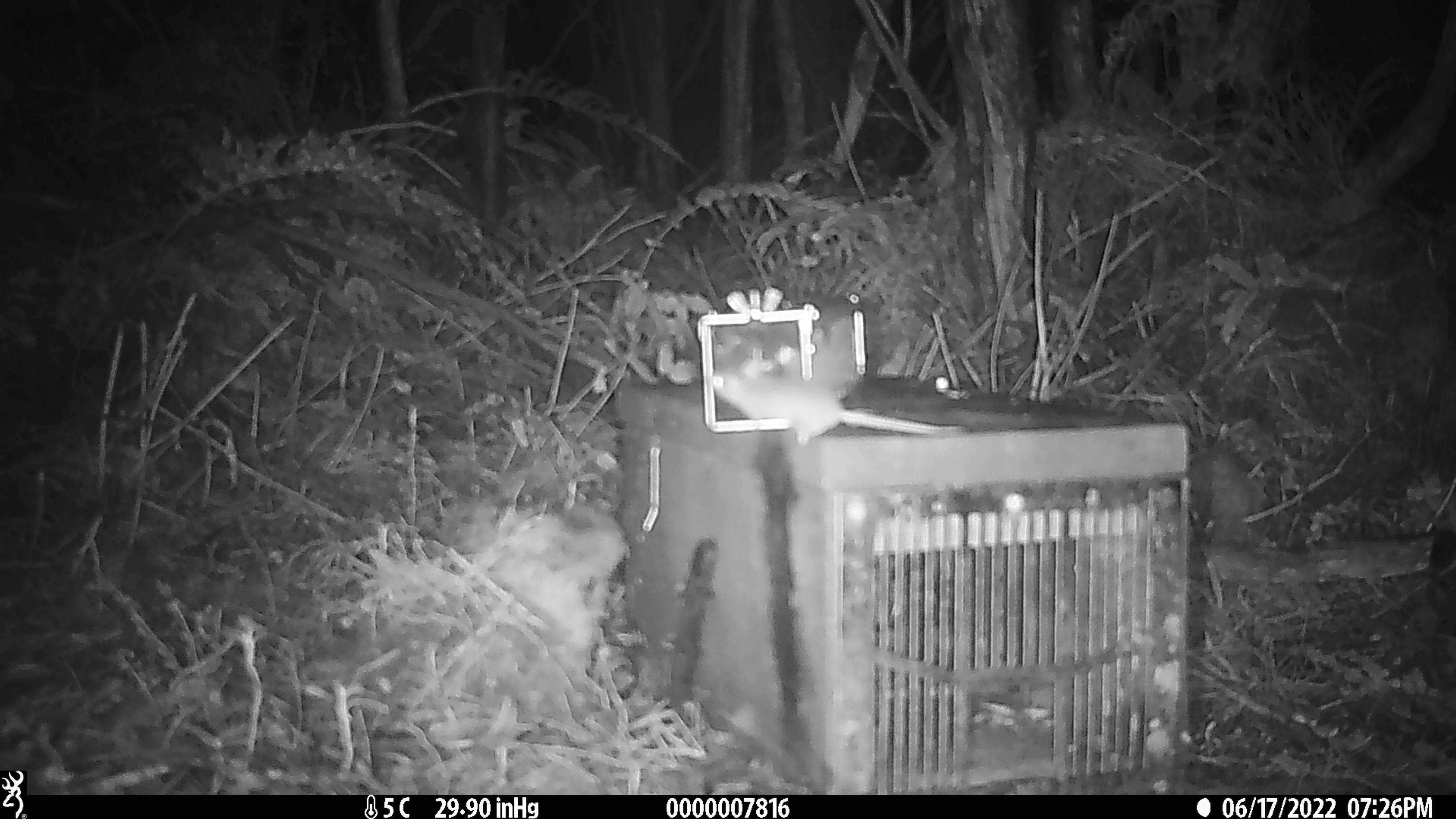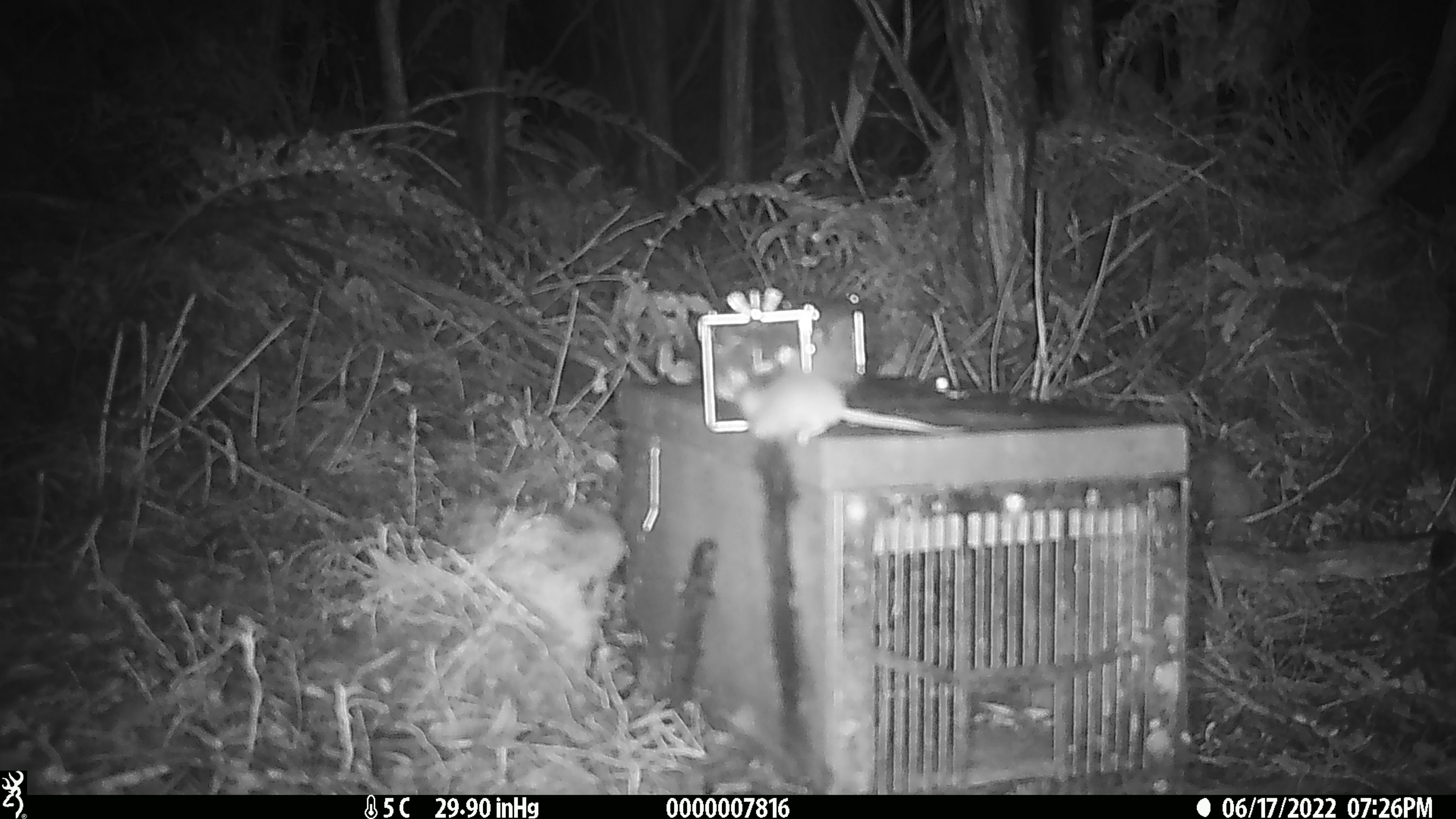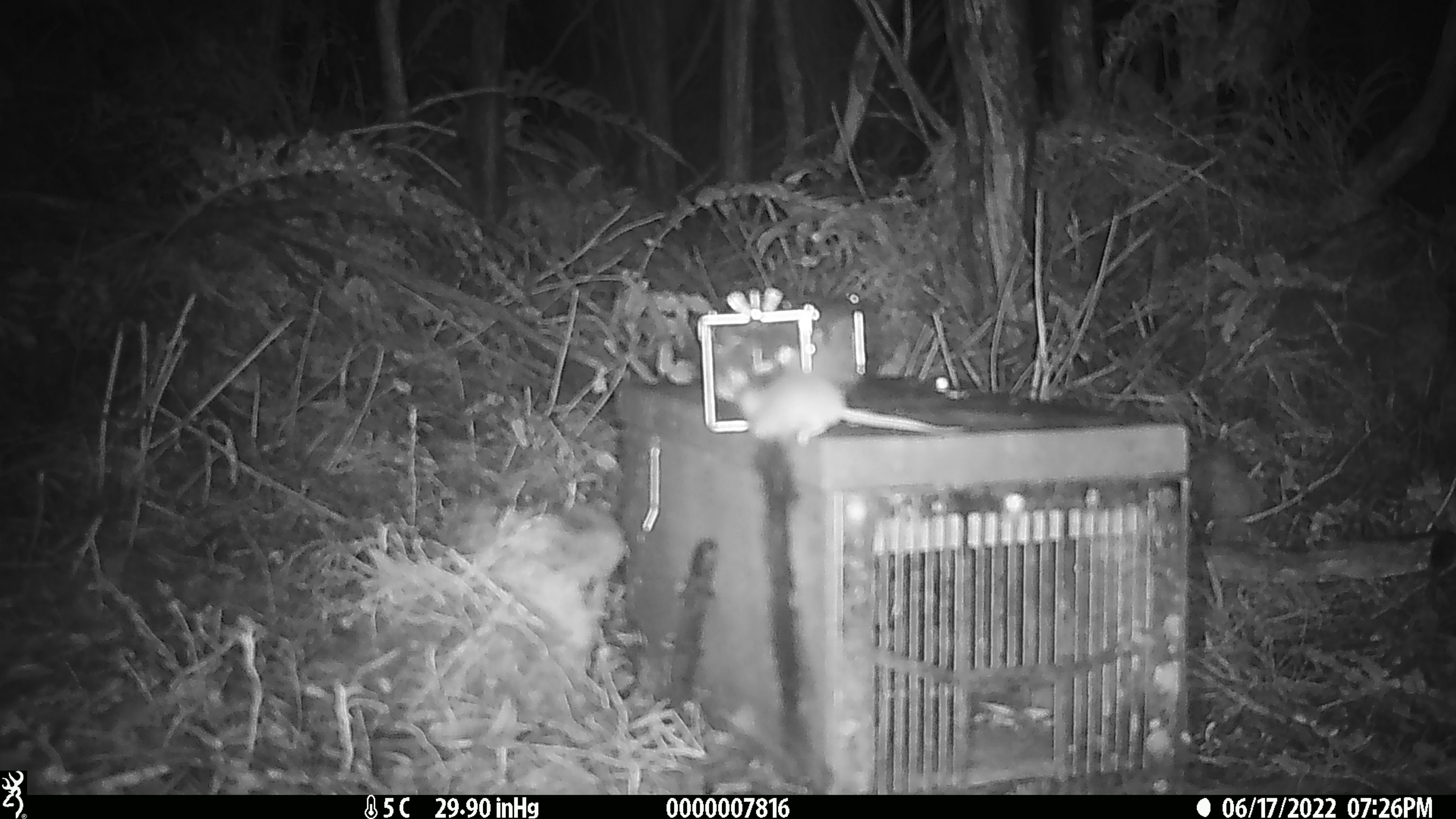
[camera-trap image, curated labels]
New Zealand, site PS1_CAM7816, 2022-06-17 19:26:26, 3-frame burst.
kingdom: Animalia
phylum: Chordata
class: Mammalia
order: Rodentia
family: Muridae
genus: Mus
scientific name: Mus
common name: mouse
Mouse (Mus).